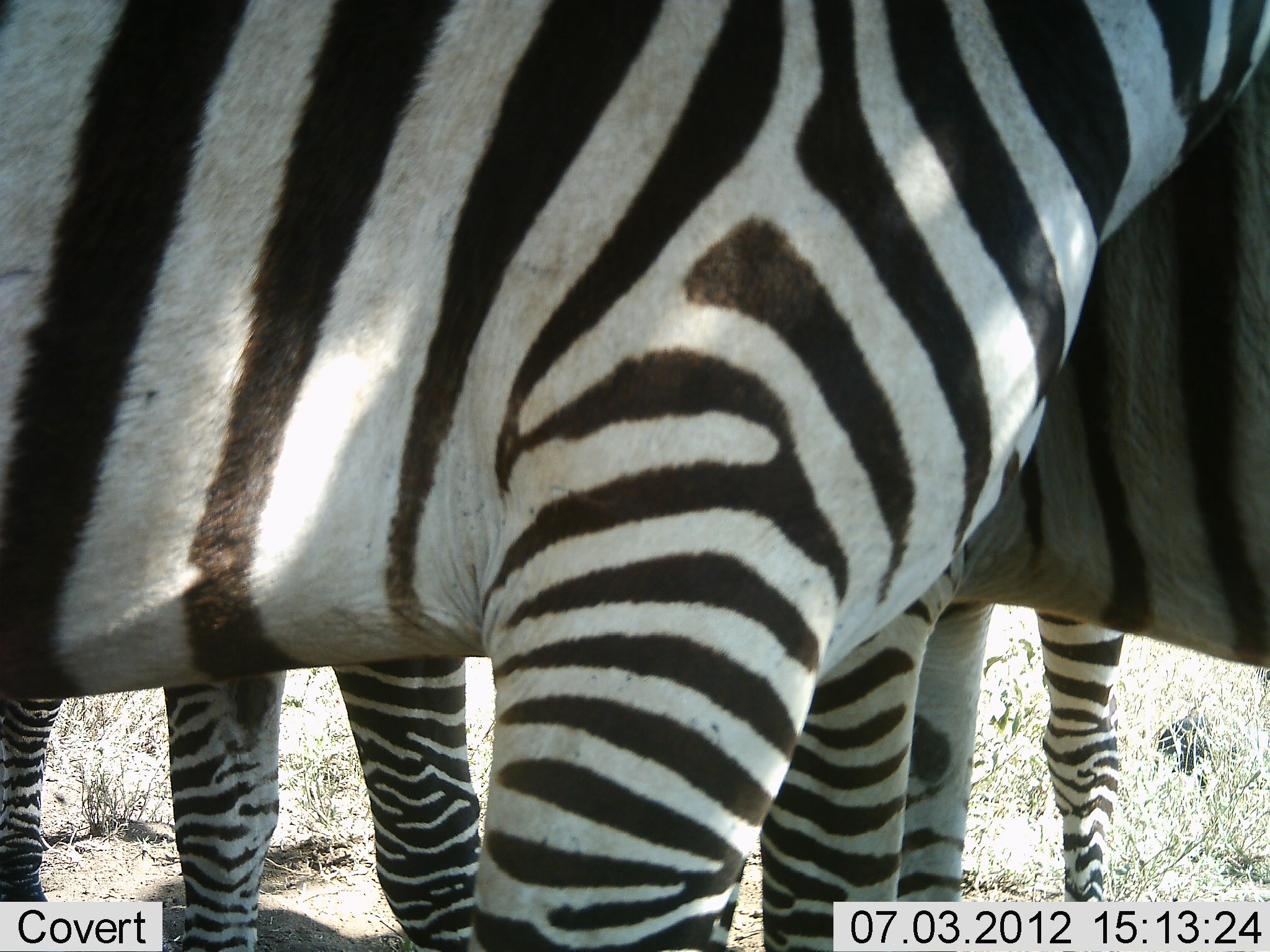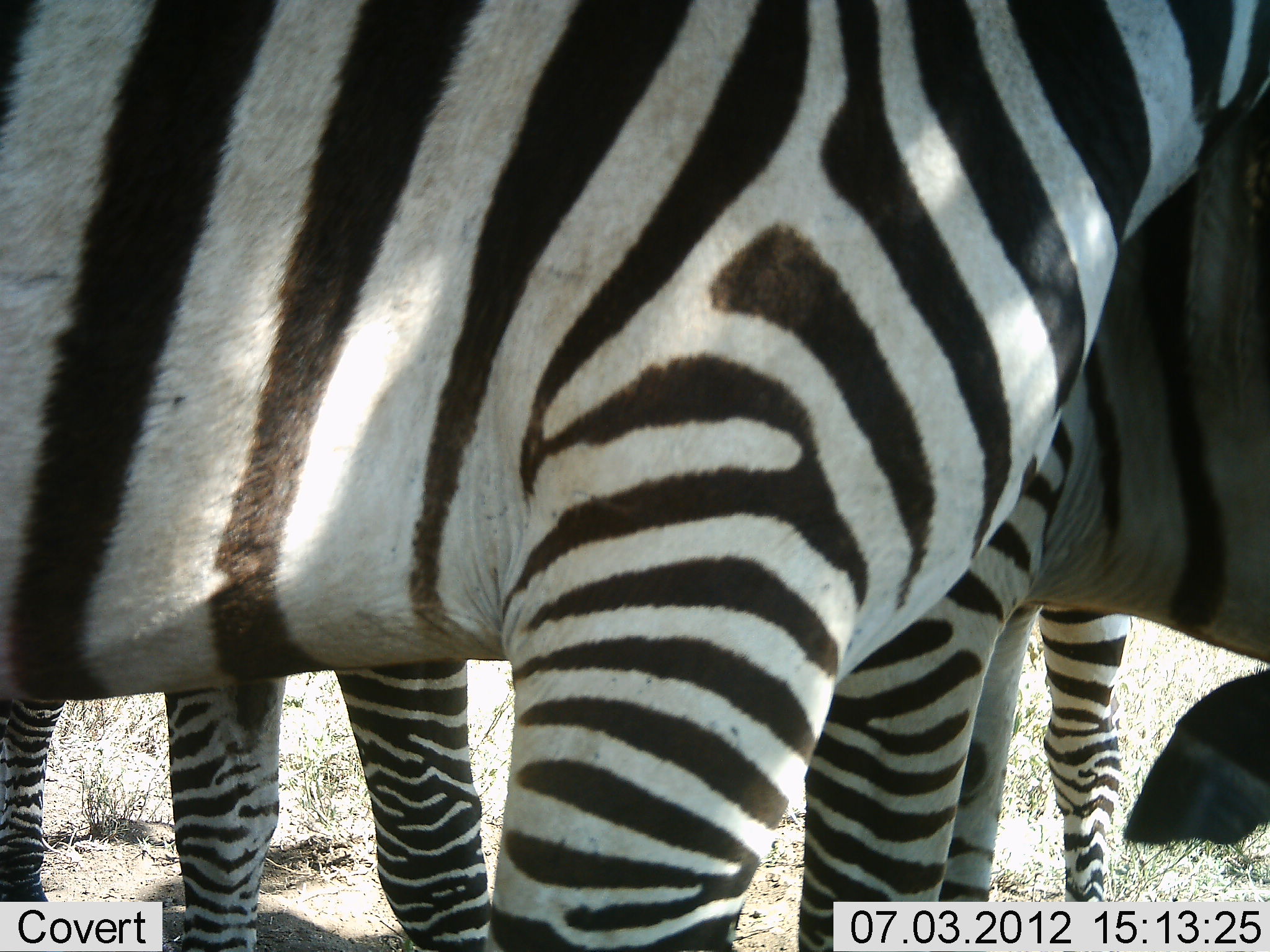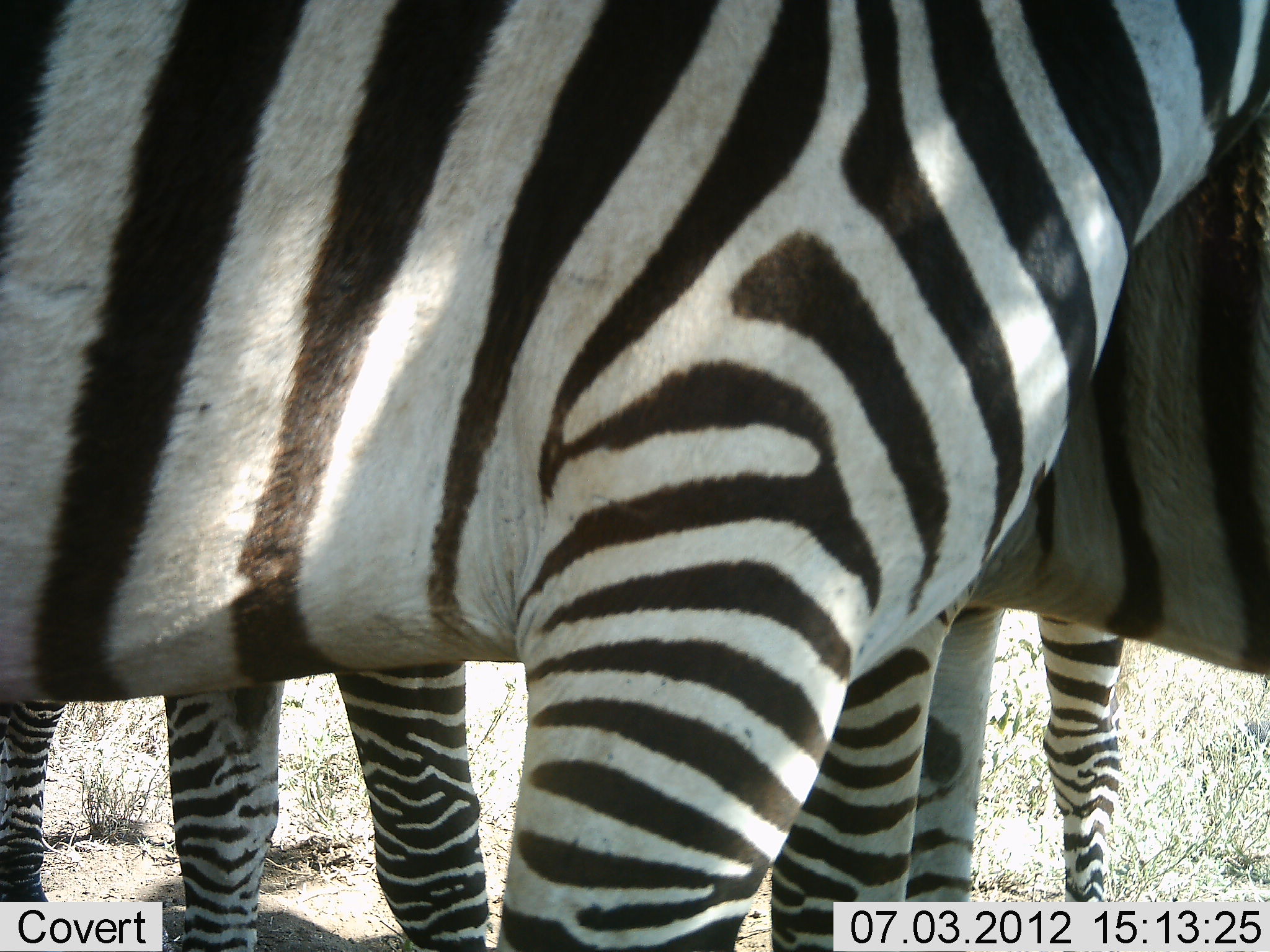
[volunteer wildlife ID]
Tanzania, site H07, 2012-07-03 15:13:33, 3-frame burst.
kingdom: Animalia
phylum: Chordata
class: Mammalia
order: Perissodactyla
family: Equidae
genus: Equus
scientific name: Equus quagga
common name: plains zebra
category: zebra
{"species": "zebra (plains zebra) (Equus quagga)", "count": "3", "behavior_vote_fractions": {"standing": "100%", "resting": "10%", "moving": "0%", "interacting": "10%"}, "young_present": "0%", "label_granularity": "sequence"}